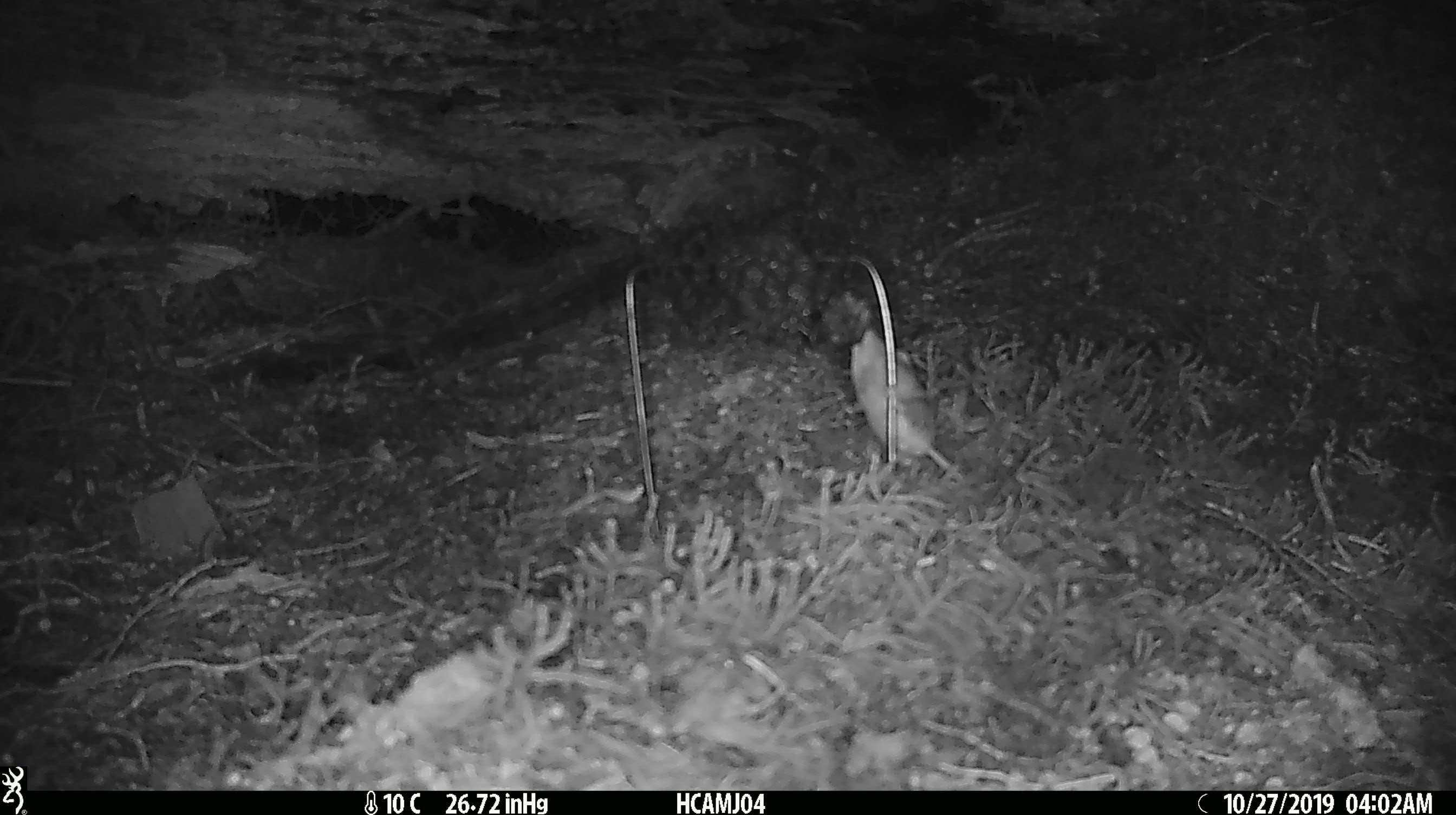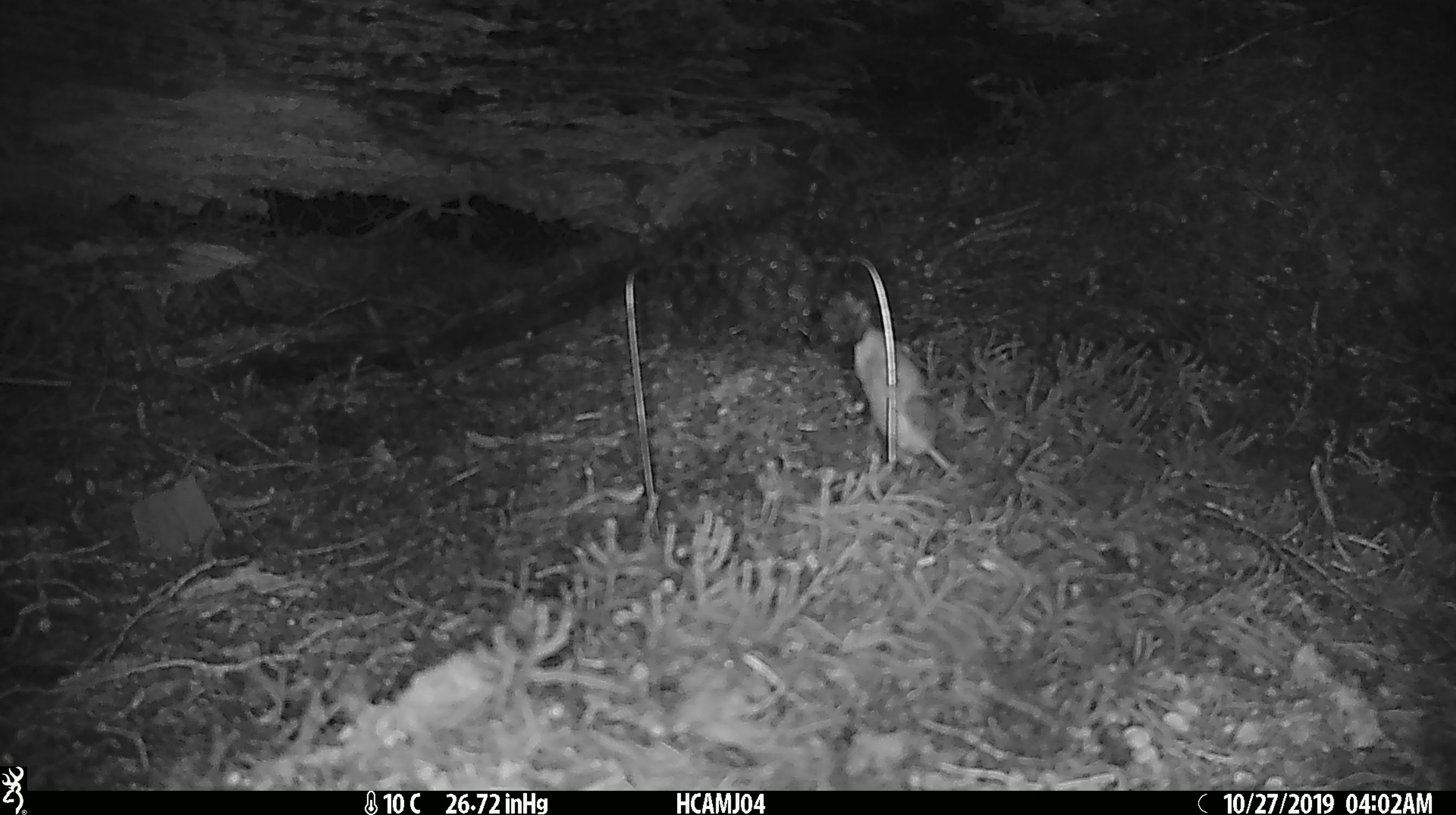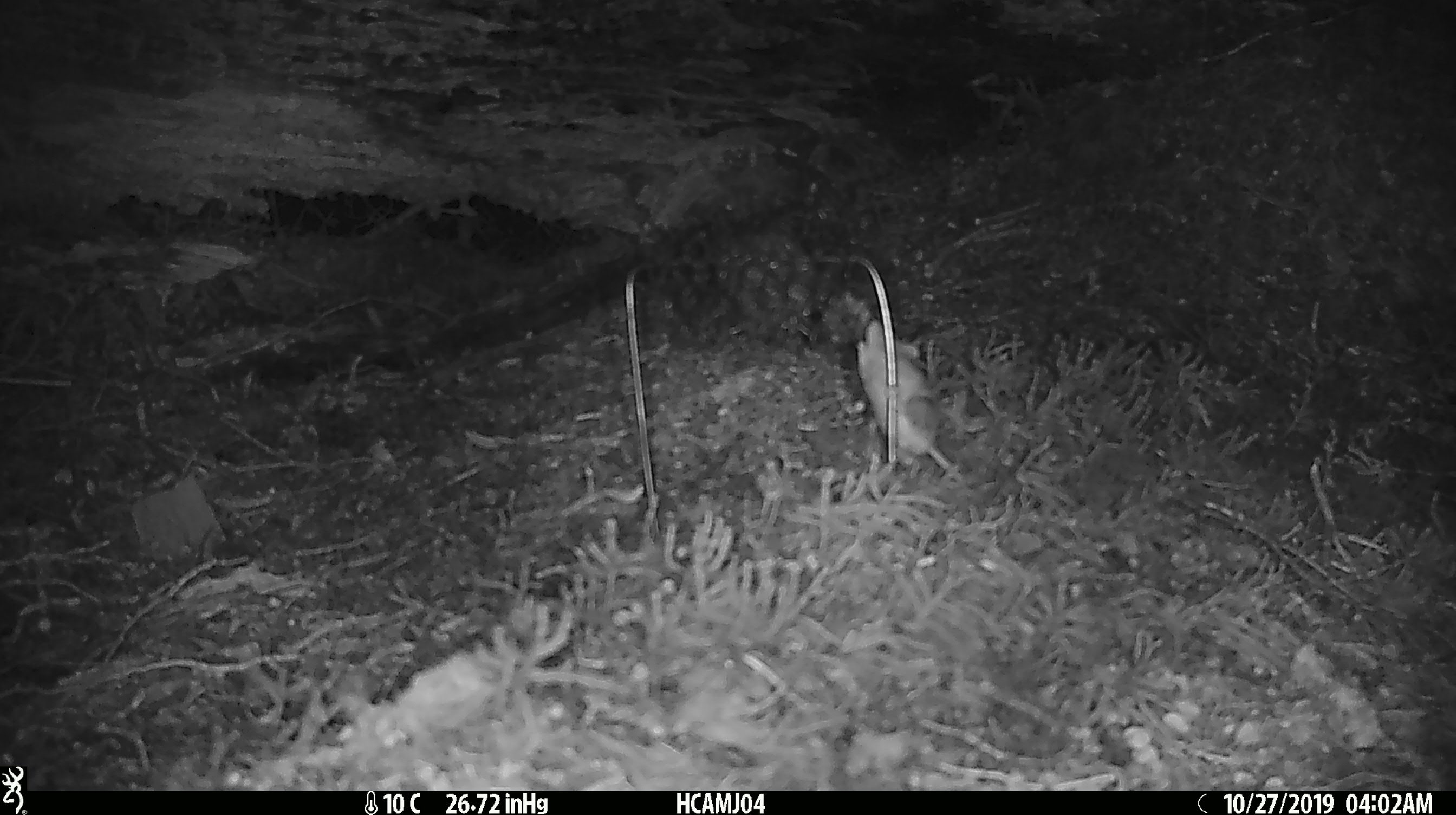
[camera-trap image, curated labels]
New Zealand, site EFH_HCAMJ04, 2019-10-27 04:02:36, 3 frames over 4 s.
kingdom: Animalia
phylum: Chordata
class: Mammalia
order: Rodentia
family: Muridae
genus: Mus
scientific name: Mus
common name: mouse